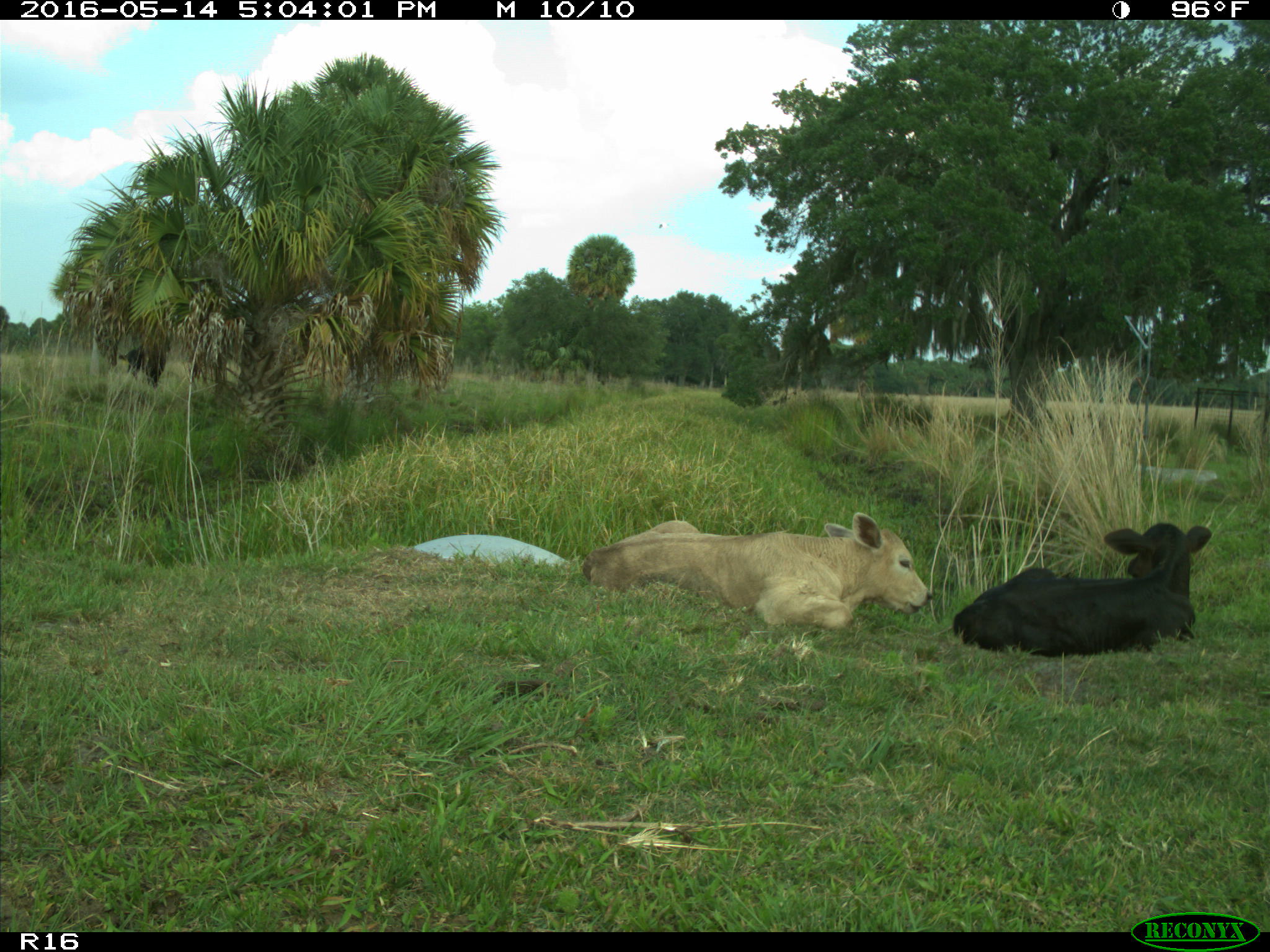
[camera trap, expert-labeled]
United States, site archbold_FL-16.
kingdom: Animalia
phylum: Chordata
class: Mammalia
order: Artiodactyla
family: Bovidae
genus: Bos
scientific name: Bos taurus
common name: domestic cow